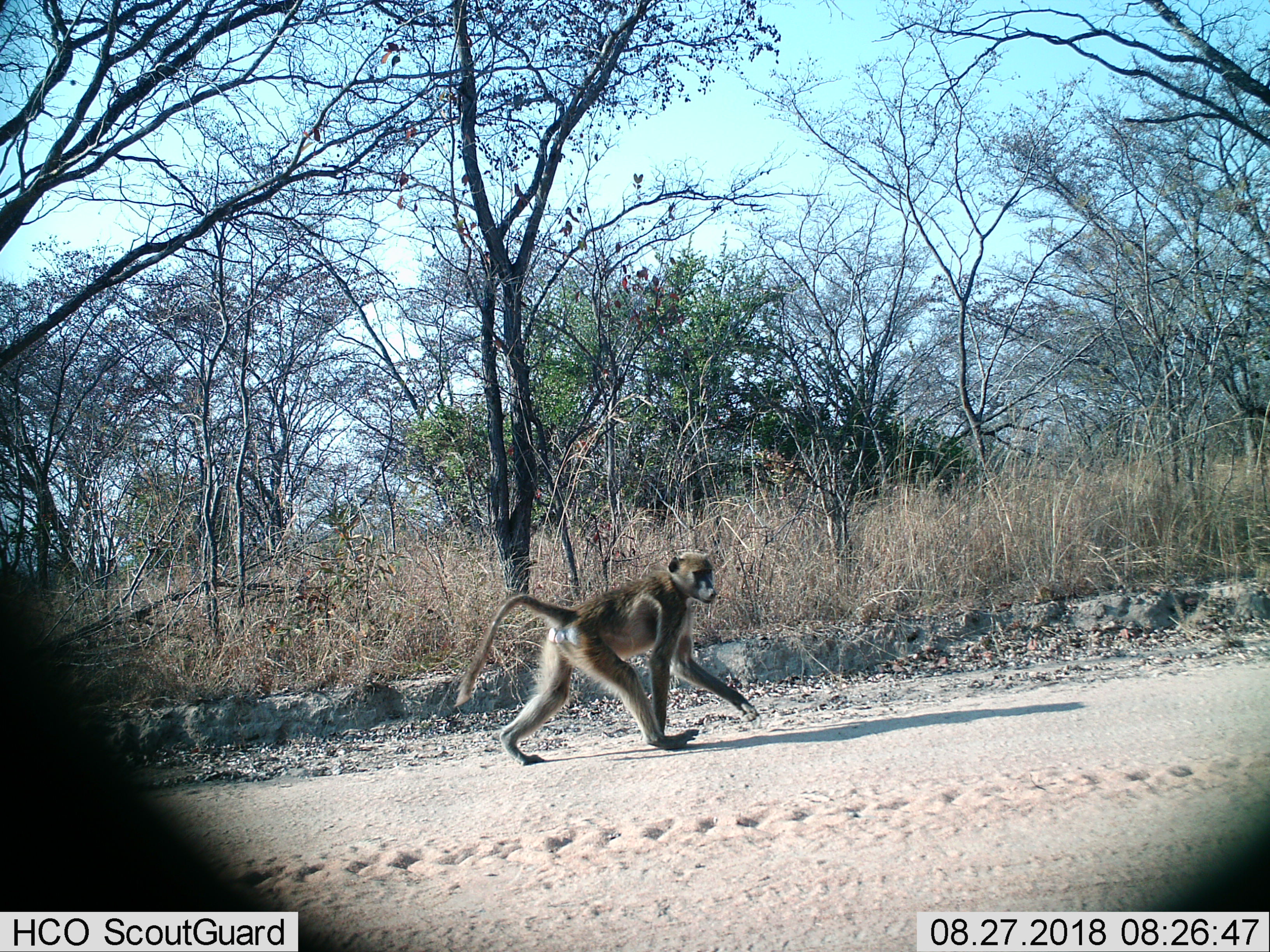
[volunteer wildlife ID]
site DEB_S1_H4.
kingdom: Animalia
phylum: Chordata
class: Mammalia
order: Primates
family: Cercopithecidae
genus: Papio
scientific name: Papio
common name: baboon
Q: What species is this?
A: Baboon (Papio).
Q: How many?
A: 1.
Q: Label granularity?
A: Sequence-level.